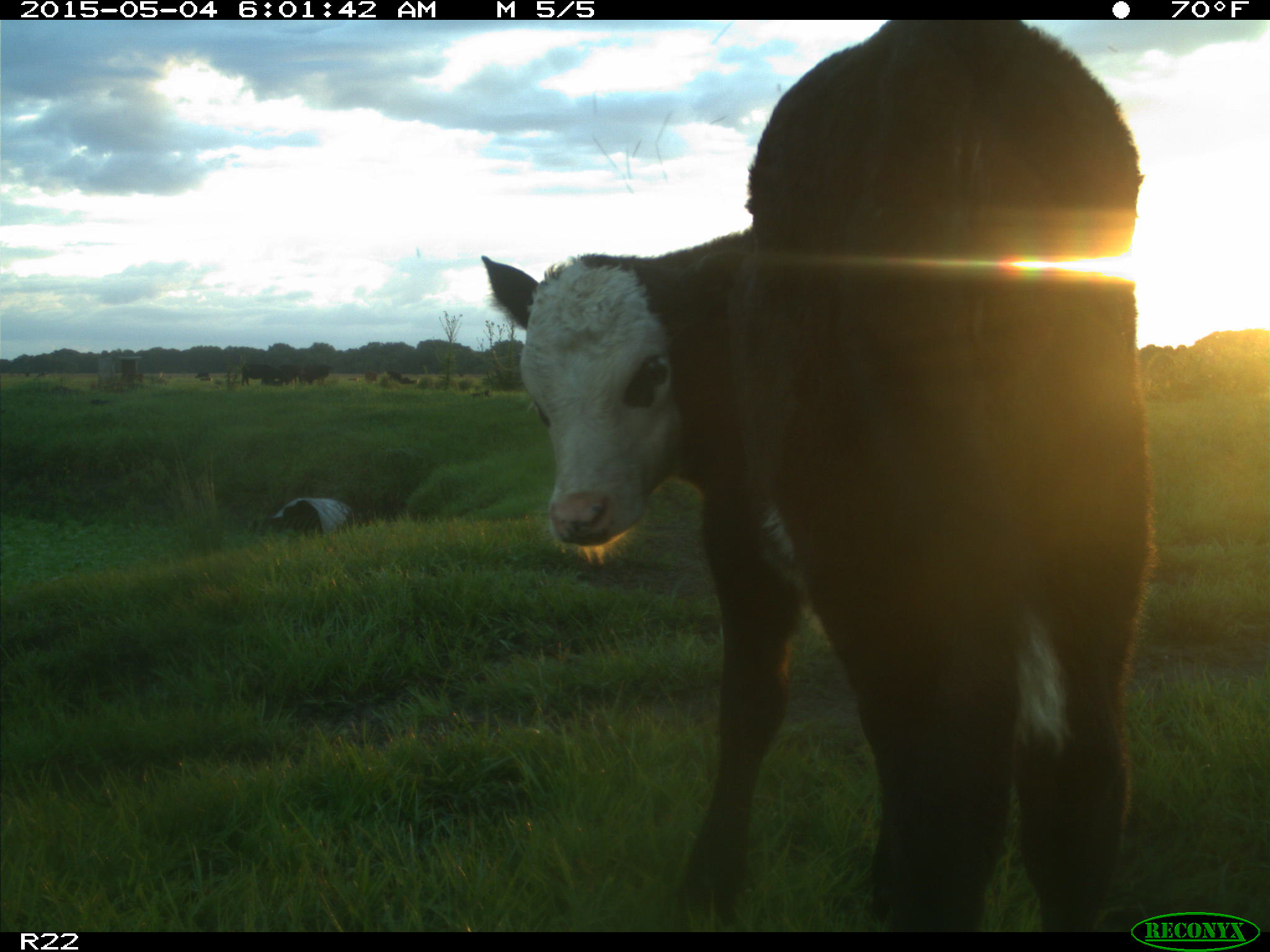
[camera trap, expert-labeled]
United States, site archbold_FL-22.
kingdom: Animalia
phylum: Chordata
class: Mammalia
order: Artiodactyla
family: Bovidae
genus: Bos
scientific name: Bos taurus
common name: domestic cow